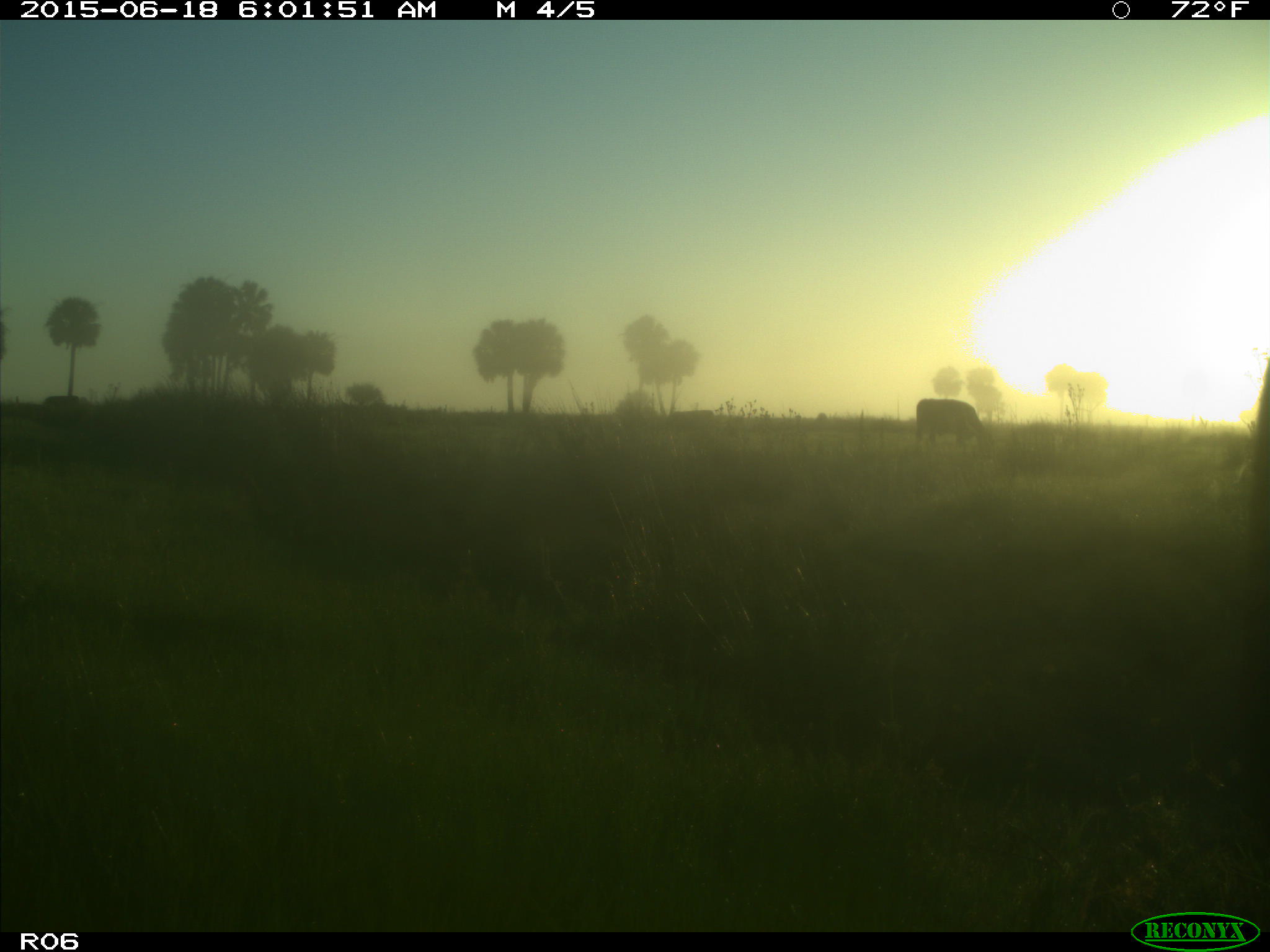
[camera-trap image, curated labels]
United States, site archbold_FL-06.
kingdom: Animalia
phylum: Chordata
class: Mammalia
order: Artiodactyla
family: Bovidae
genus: Bos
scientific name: Bos taurus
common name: domestic cow